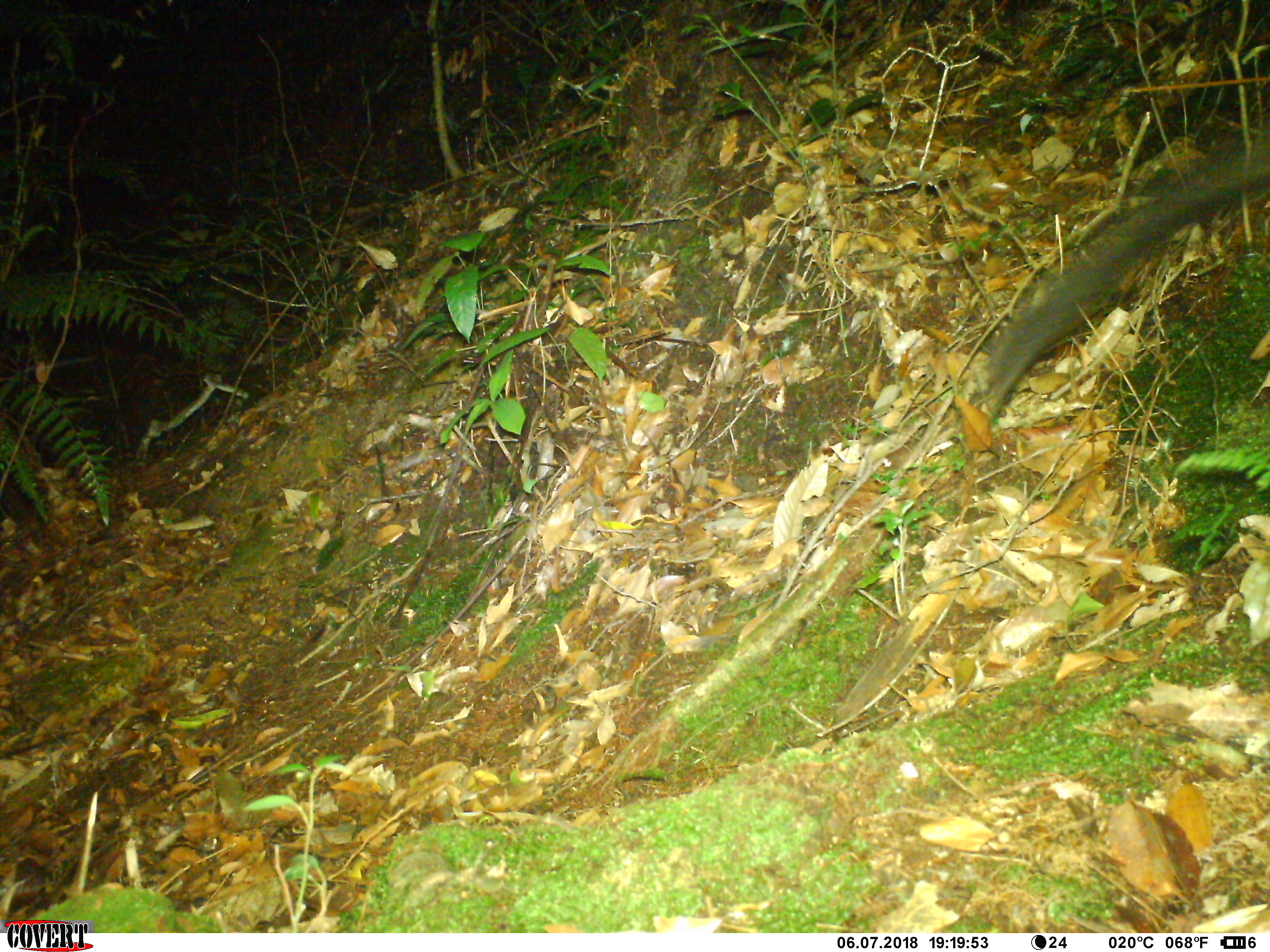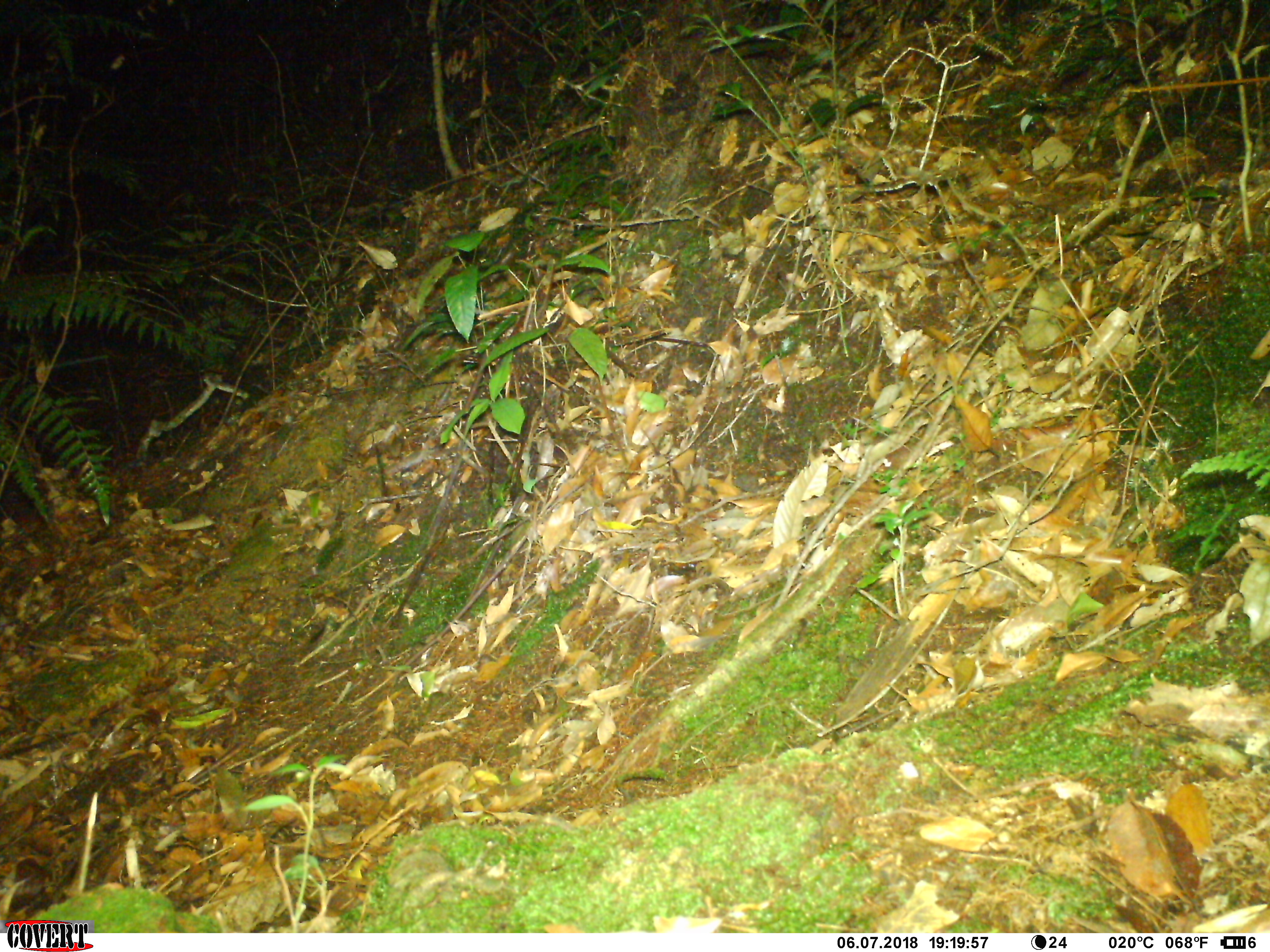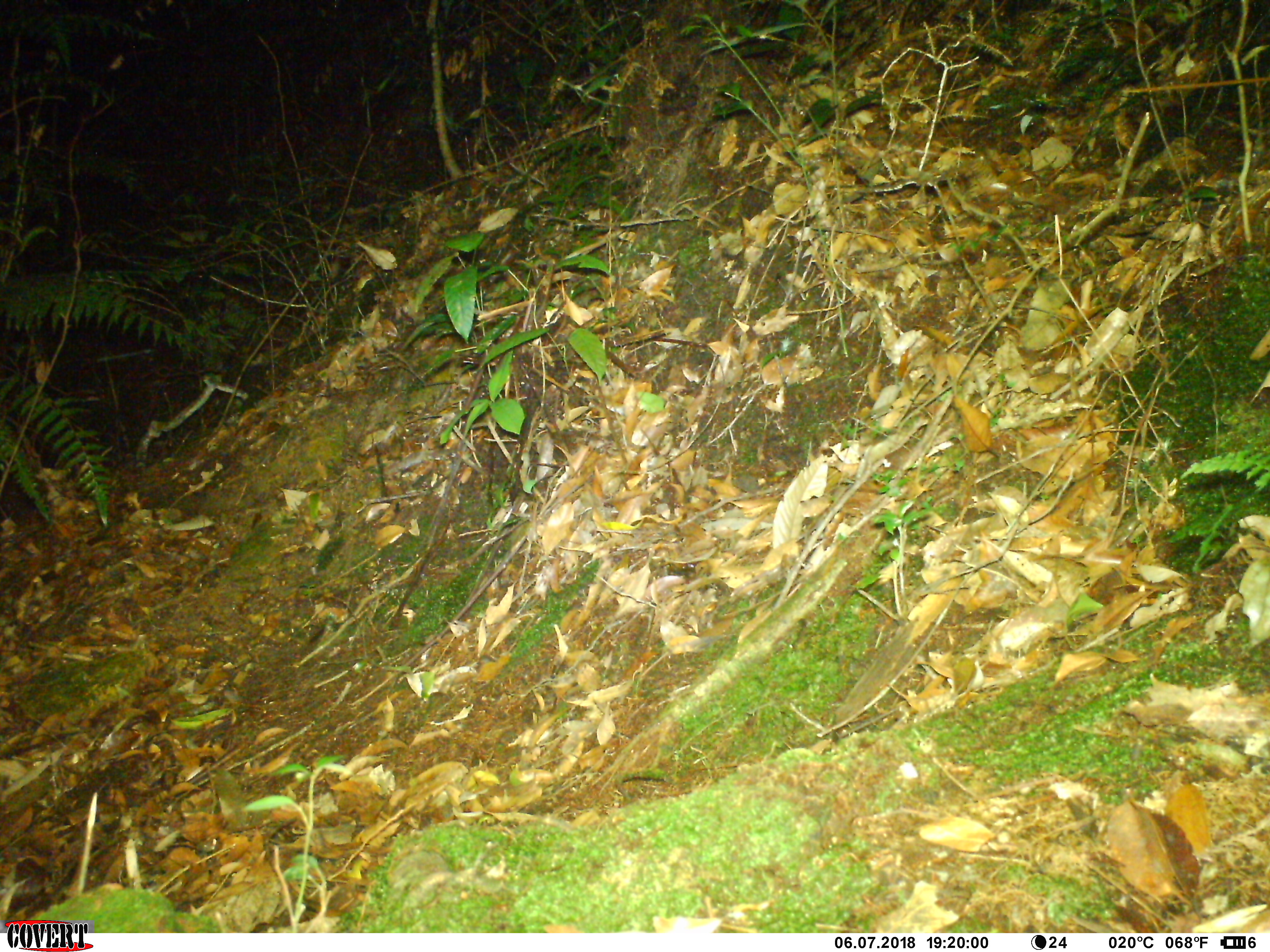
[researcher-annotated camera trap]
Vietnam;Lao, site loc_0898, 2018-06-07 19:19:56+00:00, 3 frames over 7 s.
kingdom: Animalia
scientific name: Animalia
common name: animal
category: unidentified animal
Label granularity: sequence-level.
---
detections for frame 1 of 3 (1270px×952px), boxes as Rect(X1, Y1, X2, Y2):
unidentified animal: Rect(985, 138, 1268, 419)